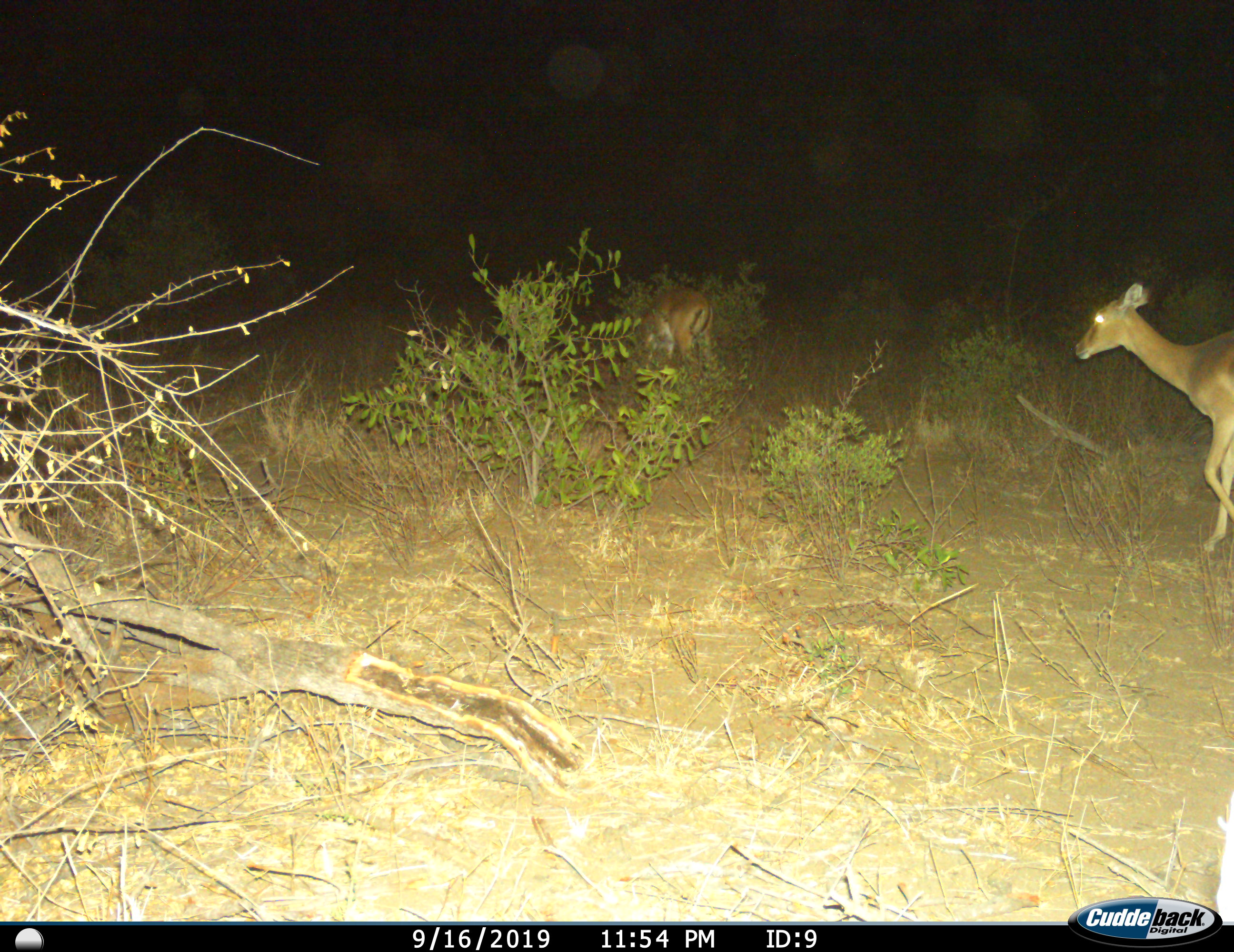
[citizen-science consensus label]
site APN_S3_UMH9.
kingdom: Animalia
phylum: Chordata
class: Mammalia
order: Artiodactyla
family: Bovidae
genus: Aepyceros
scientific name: Aepyceros melampus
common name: impala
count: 2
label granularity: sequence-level